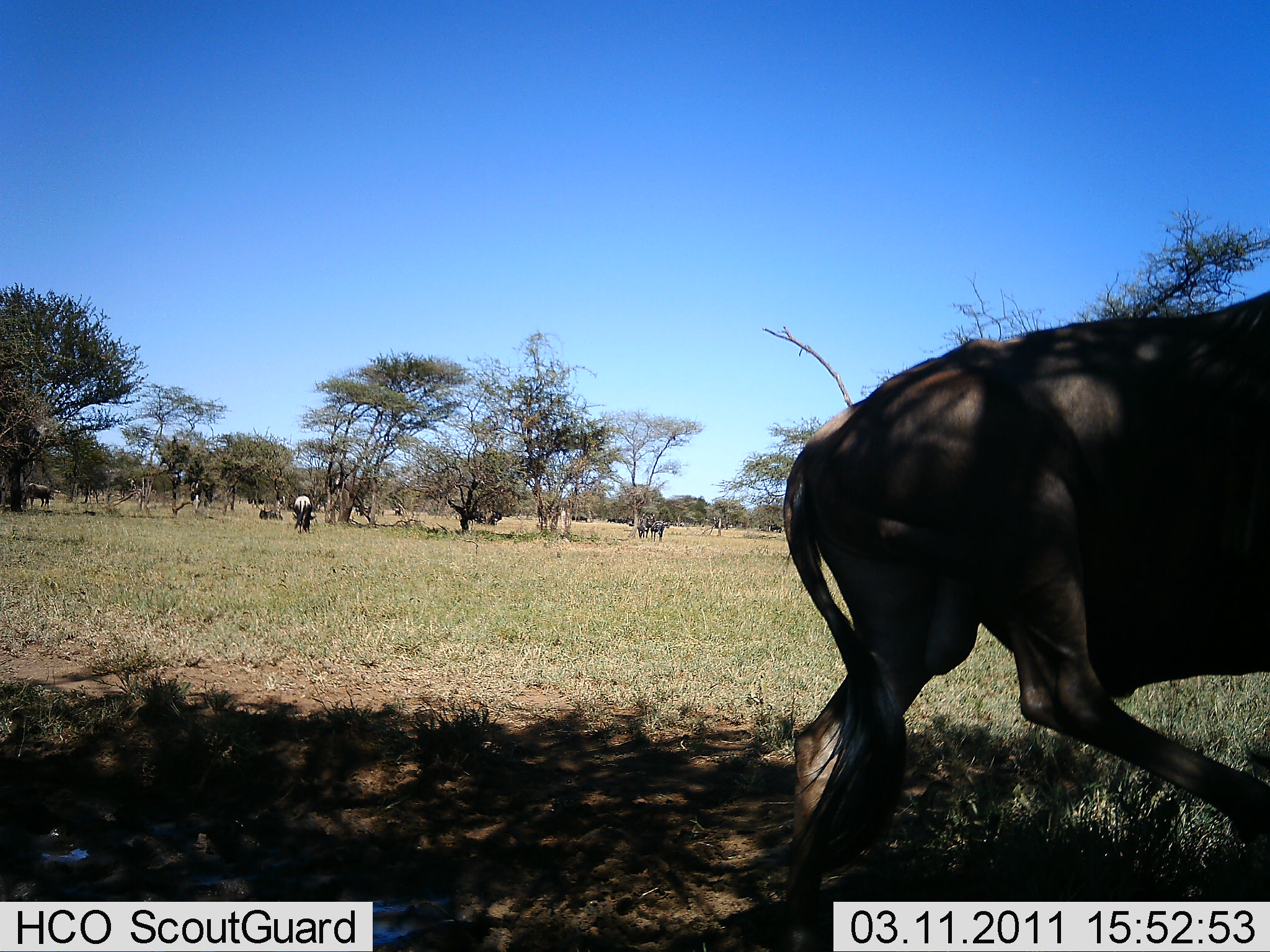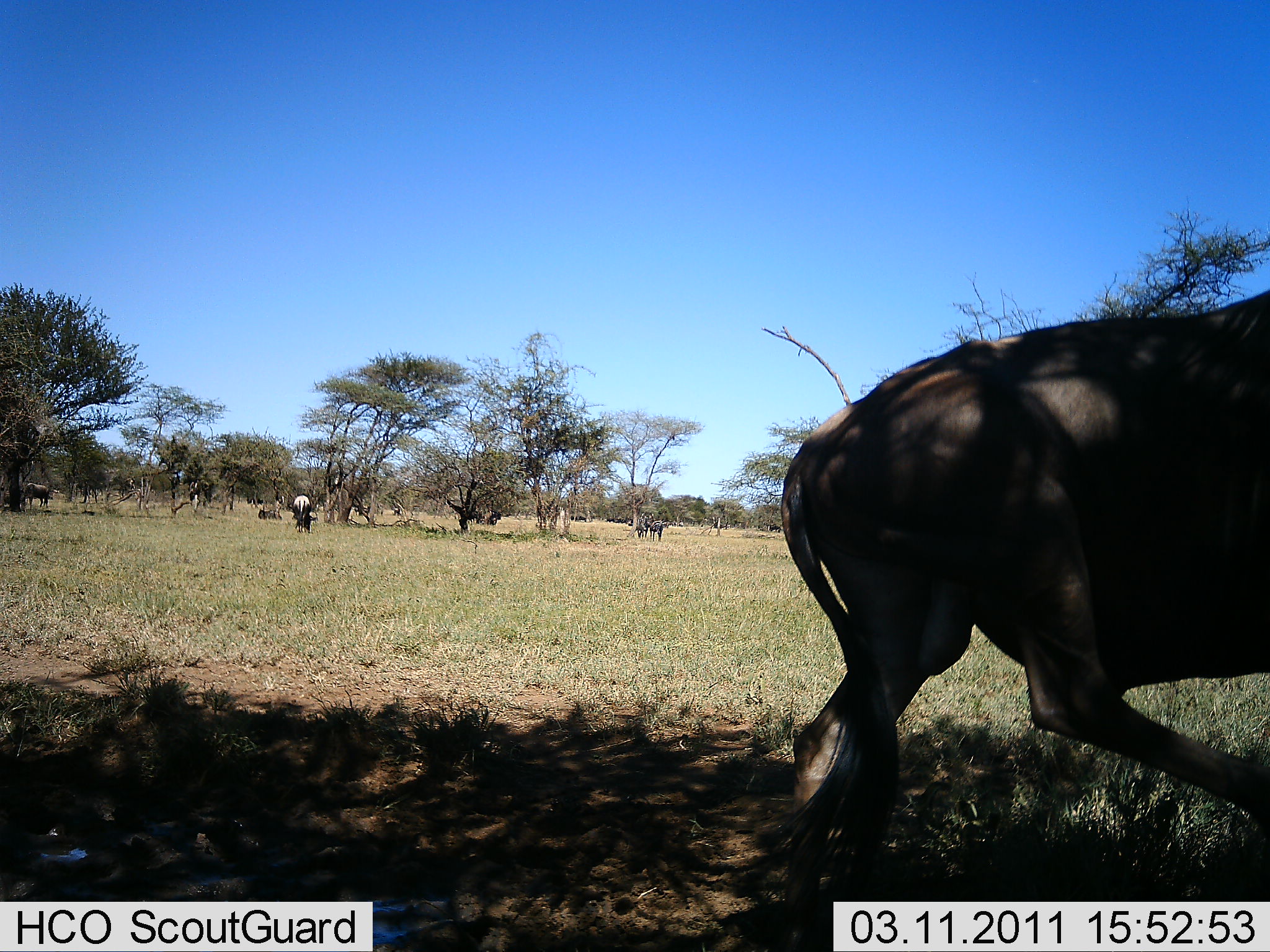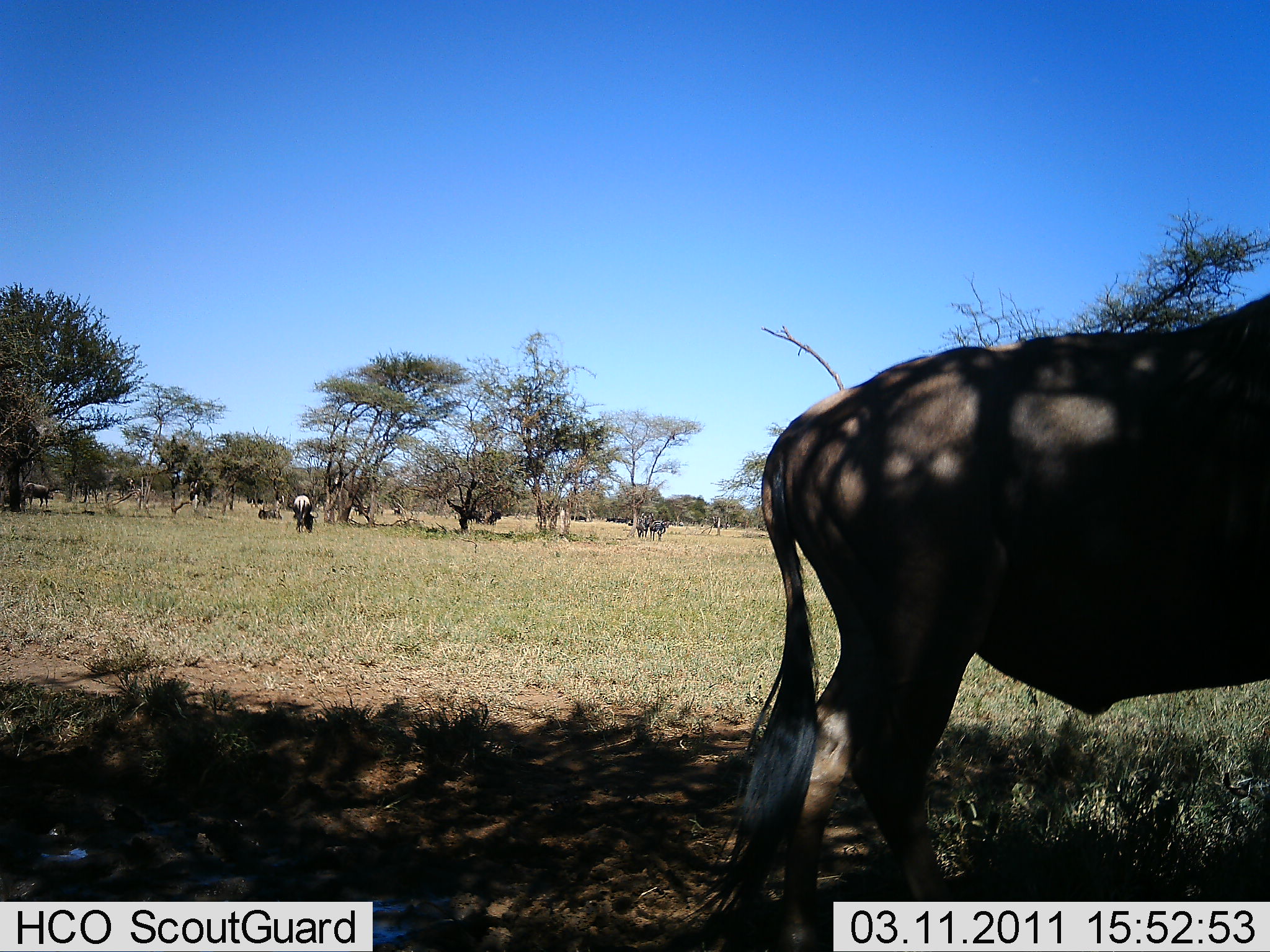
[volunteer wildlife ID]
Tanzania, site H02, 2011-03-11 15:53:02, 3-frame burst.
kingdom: Animalia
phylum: Chordata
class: Mammalia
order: Artiodactyla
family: Bovidae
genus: Connochaetes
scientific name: Connochaetes taurinus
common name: blue wildebeest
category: wildebeest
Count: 3.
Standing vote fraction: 64%.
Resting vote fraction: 7%.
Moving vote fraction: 21%.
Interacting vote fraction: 0%.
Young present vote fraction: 0%.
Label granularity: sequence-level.